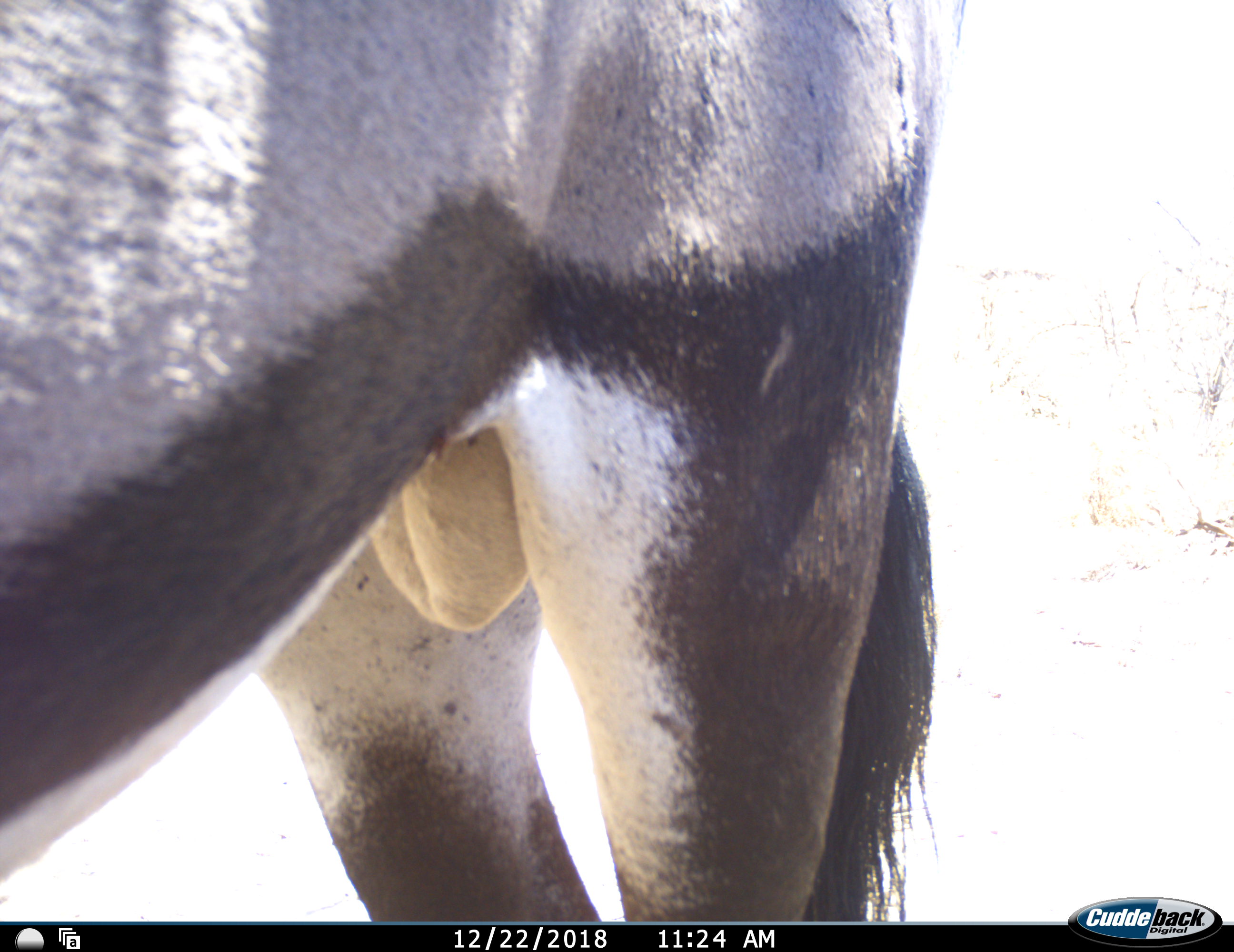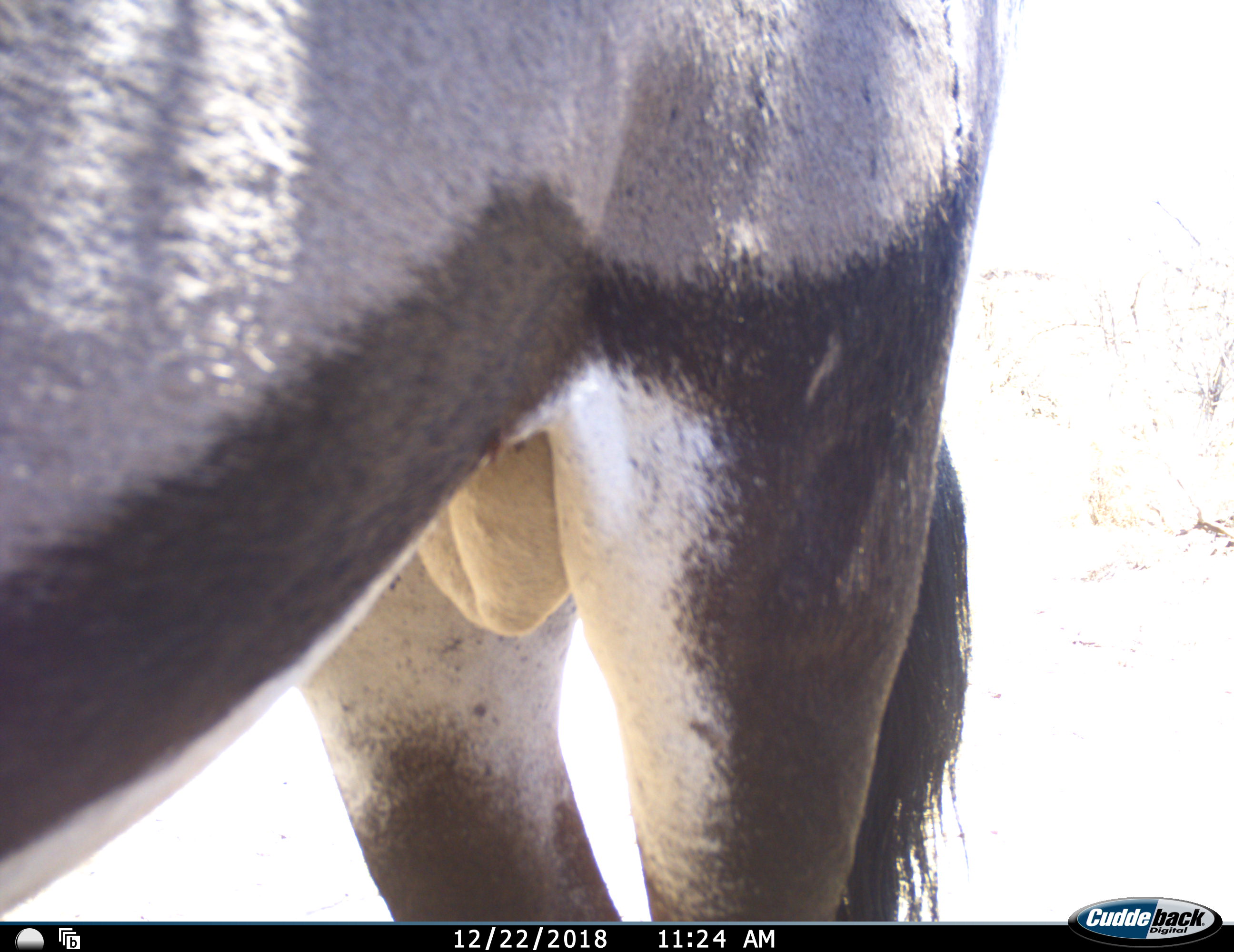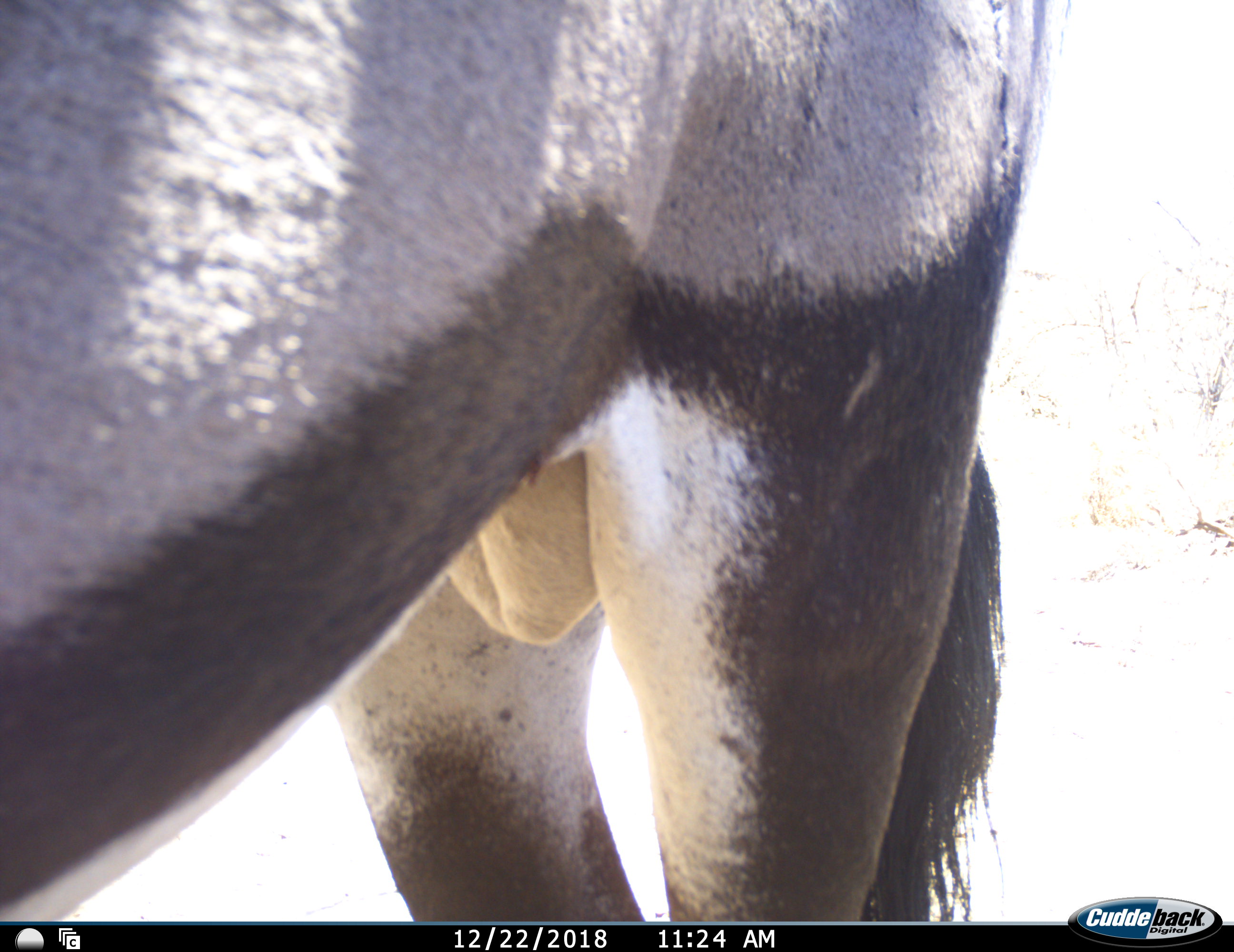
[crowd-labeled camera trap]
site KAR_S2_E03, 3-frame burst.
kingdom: Animalia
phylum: Chordata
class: Mammalia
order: Artiodactyla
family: Bovidae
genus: Oryx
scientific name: Oryx gazella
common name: gemsbok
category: oryx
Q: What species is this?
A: Oryx (gemsbok) (Oryx gazella).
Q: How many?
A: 1.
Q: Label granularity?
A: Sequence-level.